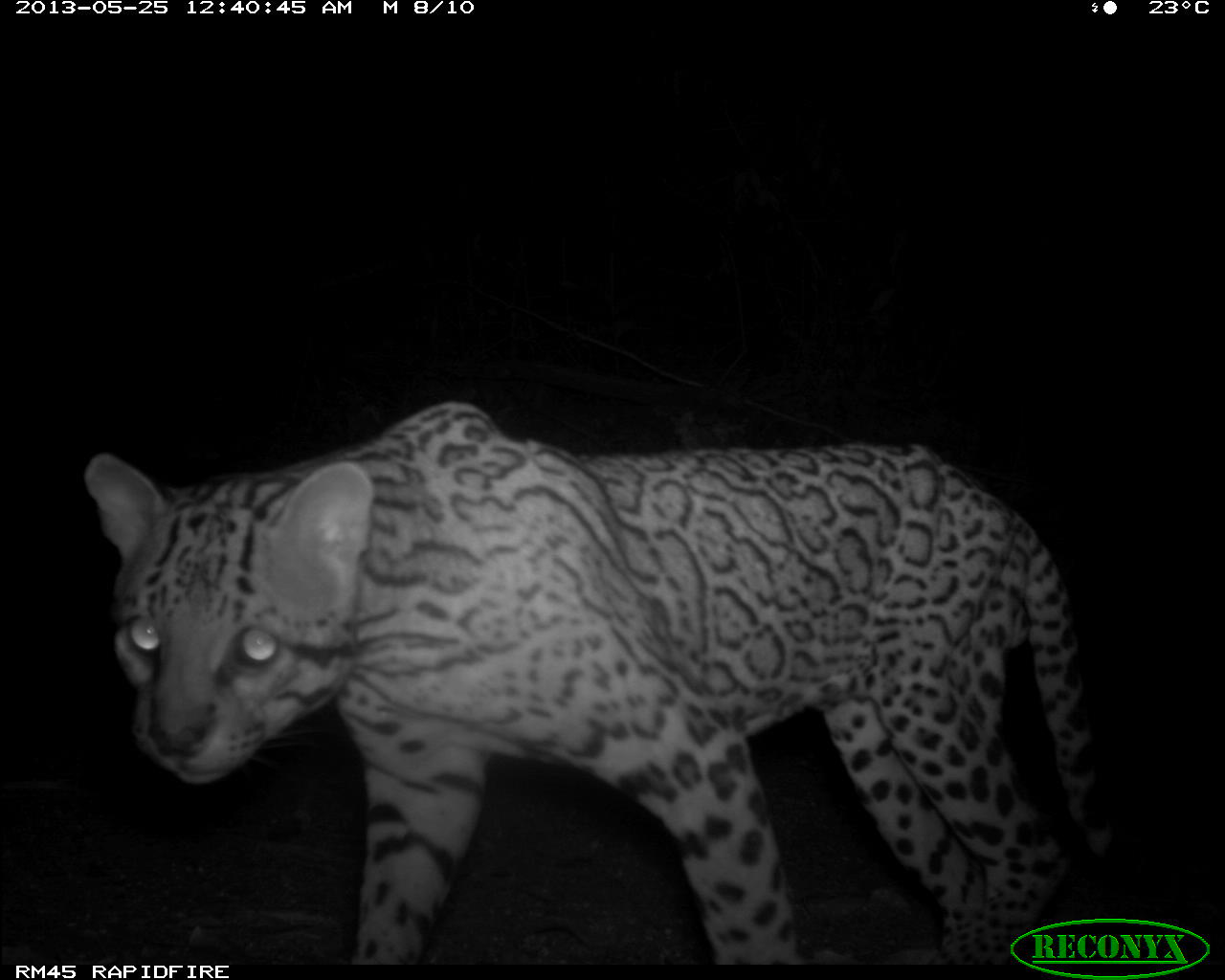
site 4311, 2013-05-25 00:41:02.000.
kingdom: Animalia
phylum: Chordata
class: Mammalia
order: Carnivora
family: Felidae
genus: Leopardus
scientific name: Leopardus pardalis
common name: ocelot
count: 1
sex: male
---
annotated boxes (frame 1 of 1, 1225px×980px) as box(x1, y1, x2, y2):
leopardus pardalis: box(81, 399, 1117, 964)